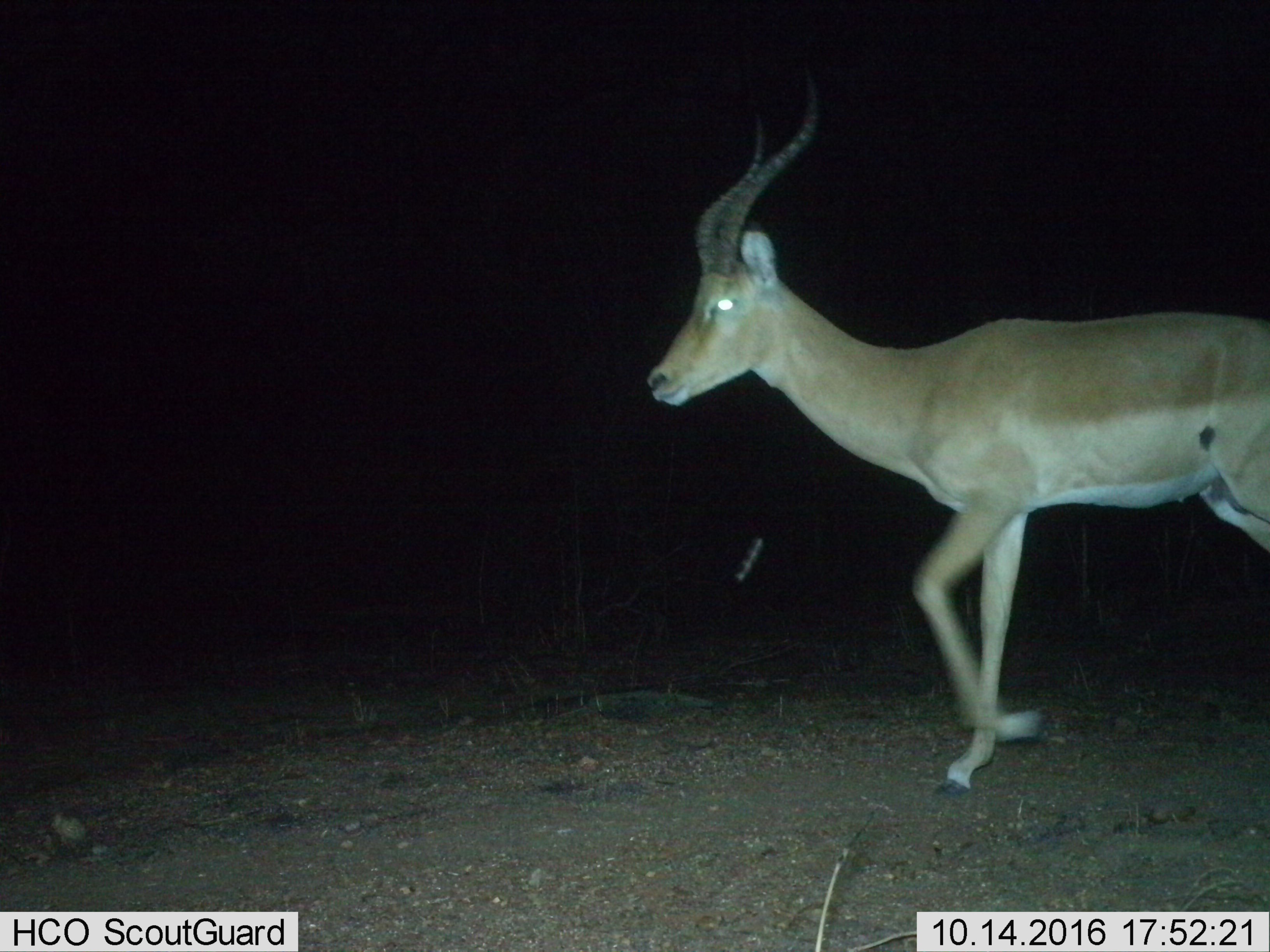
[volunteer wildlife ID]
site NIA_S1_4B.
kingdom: Animalia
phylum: Chordata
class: Mammalia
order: Artiodactyla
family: Bovidae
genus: Aepyceros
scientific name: Aepyceros melampus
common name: impala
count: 1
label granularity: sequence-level